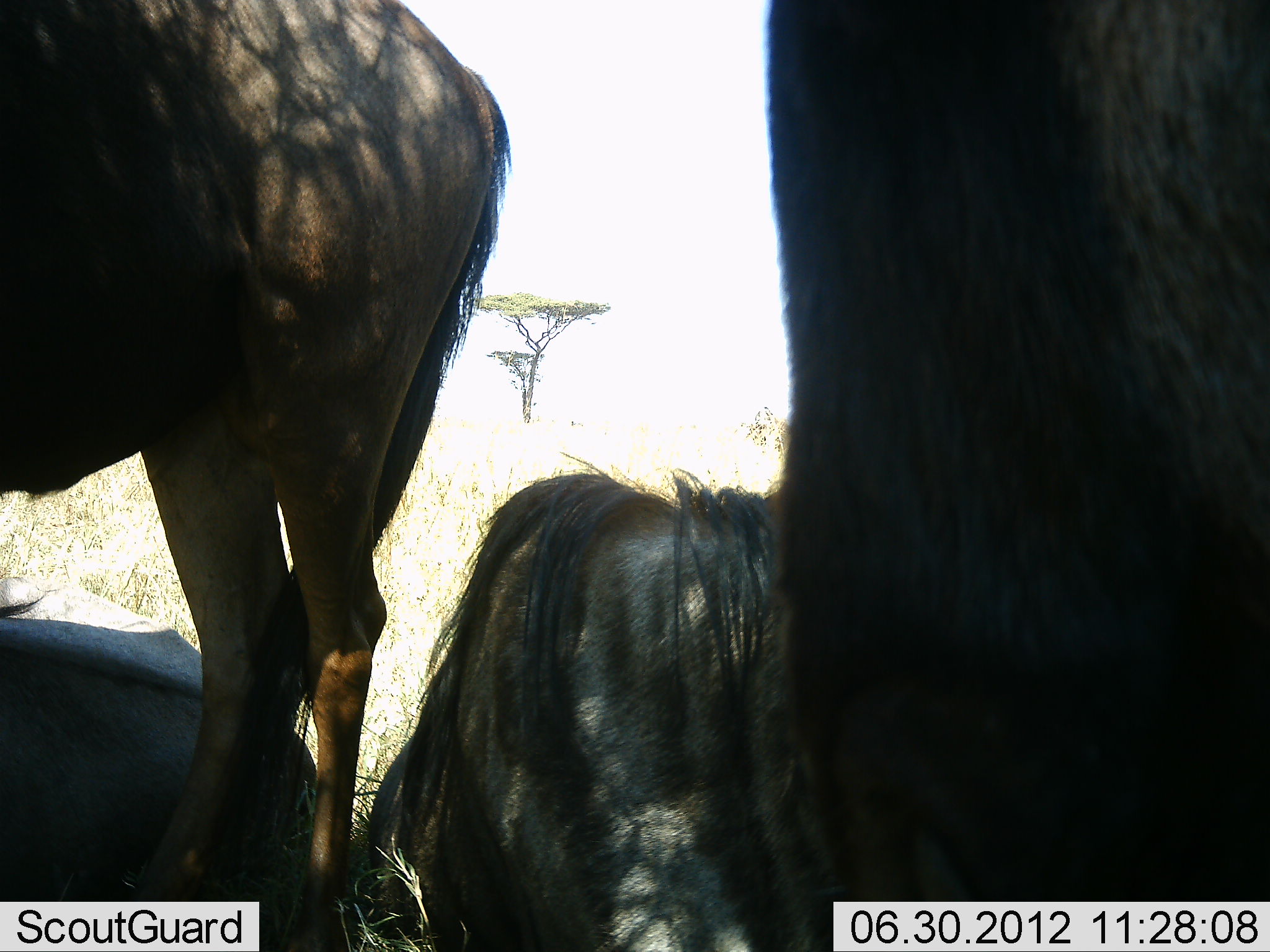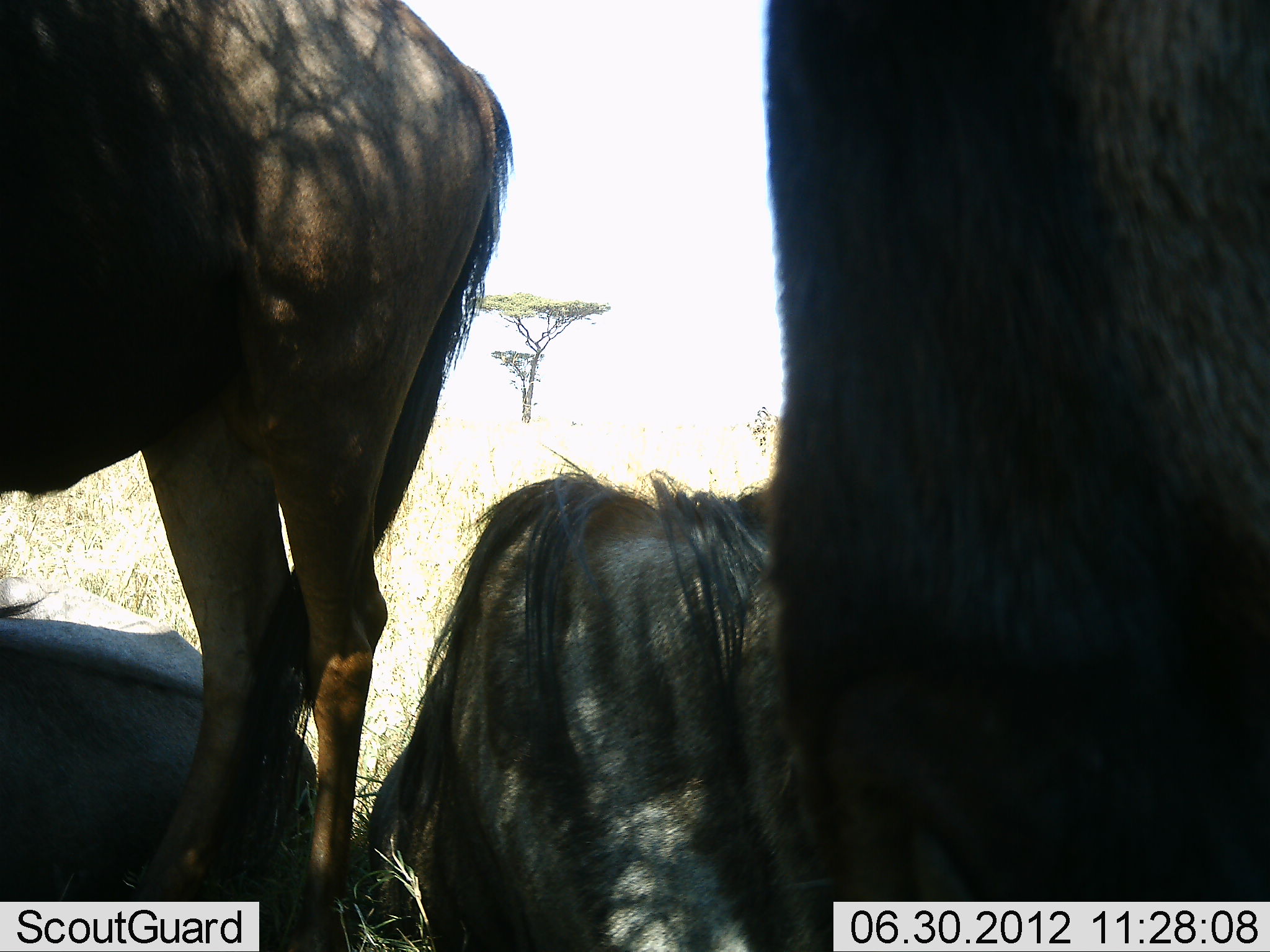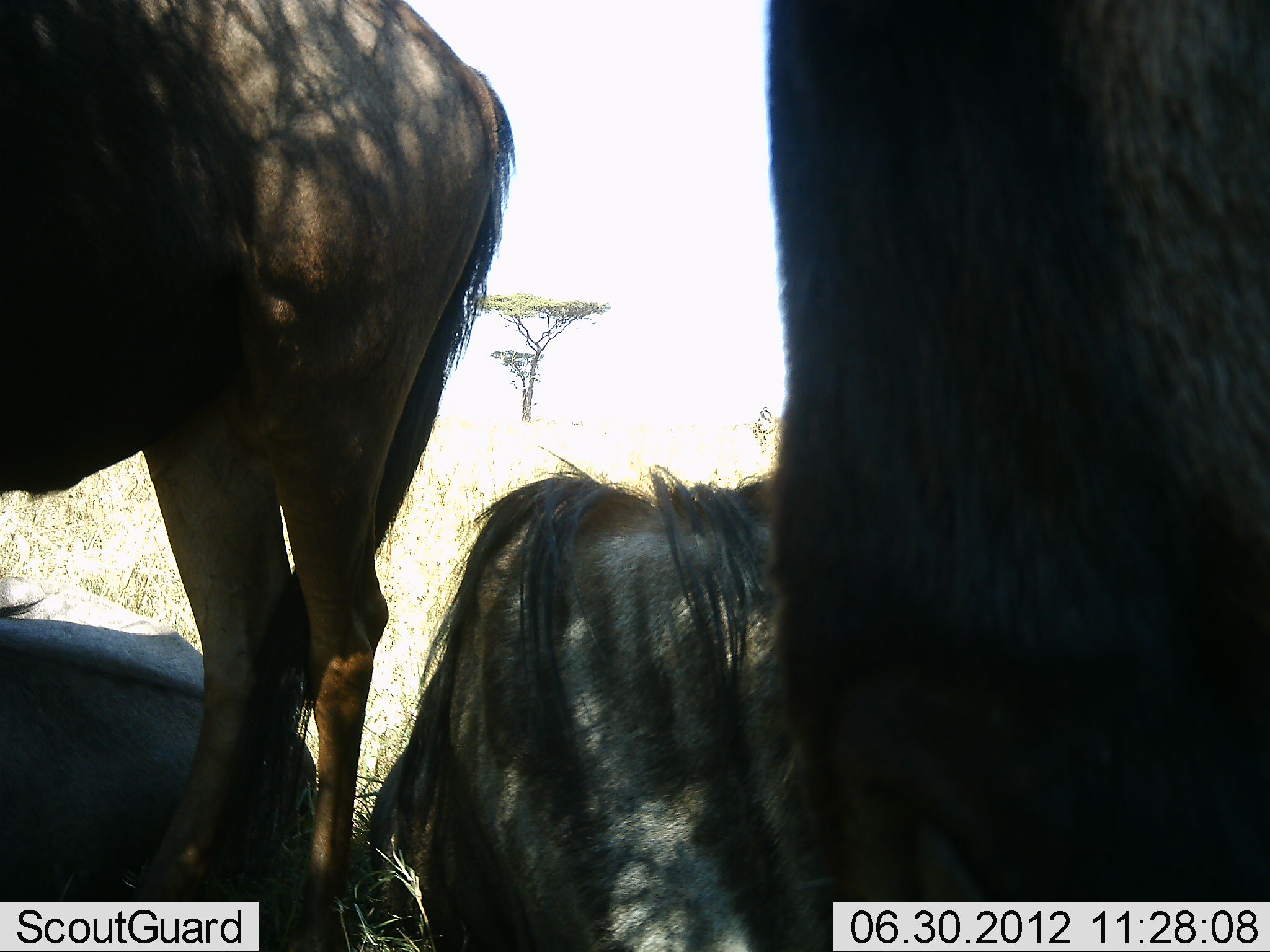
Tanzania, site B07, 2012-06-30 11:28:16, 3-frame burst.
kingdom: Animalia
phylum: Chordata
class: Mammalia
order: Artiodactyla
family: Bovidae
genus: Connochaetes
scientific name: Connochaetes taurinus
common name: blue wildebeest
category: wildebeest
Wildebeest (blue wildebeest) (Connochaetes taurinus), count 4. Behavior (volunteer vote fractions): standing 70%, resting 100%, moving 0%, interacting 0%. Young present (vote fraction): 0%. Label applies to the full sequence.